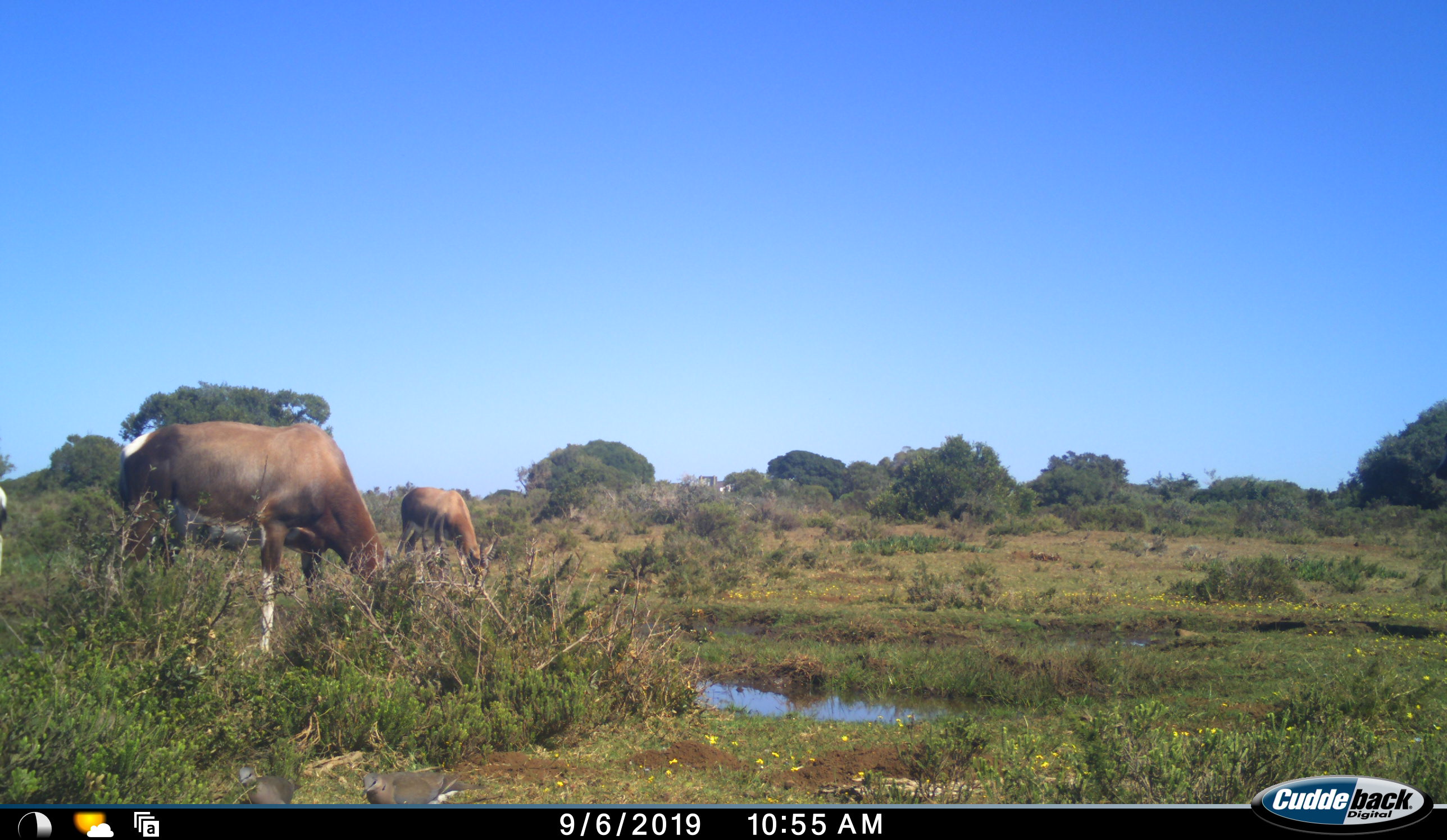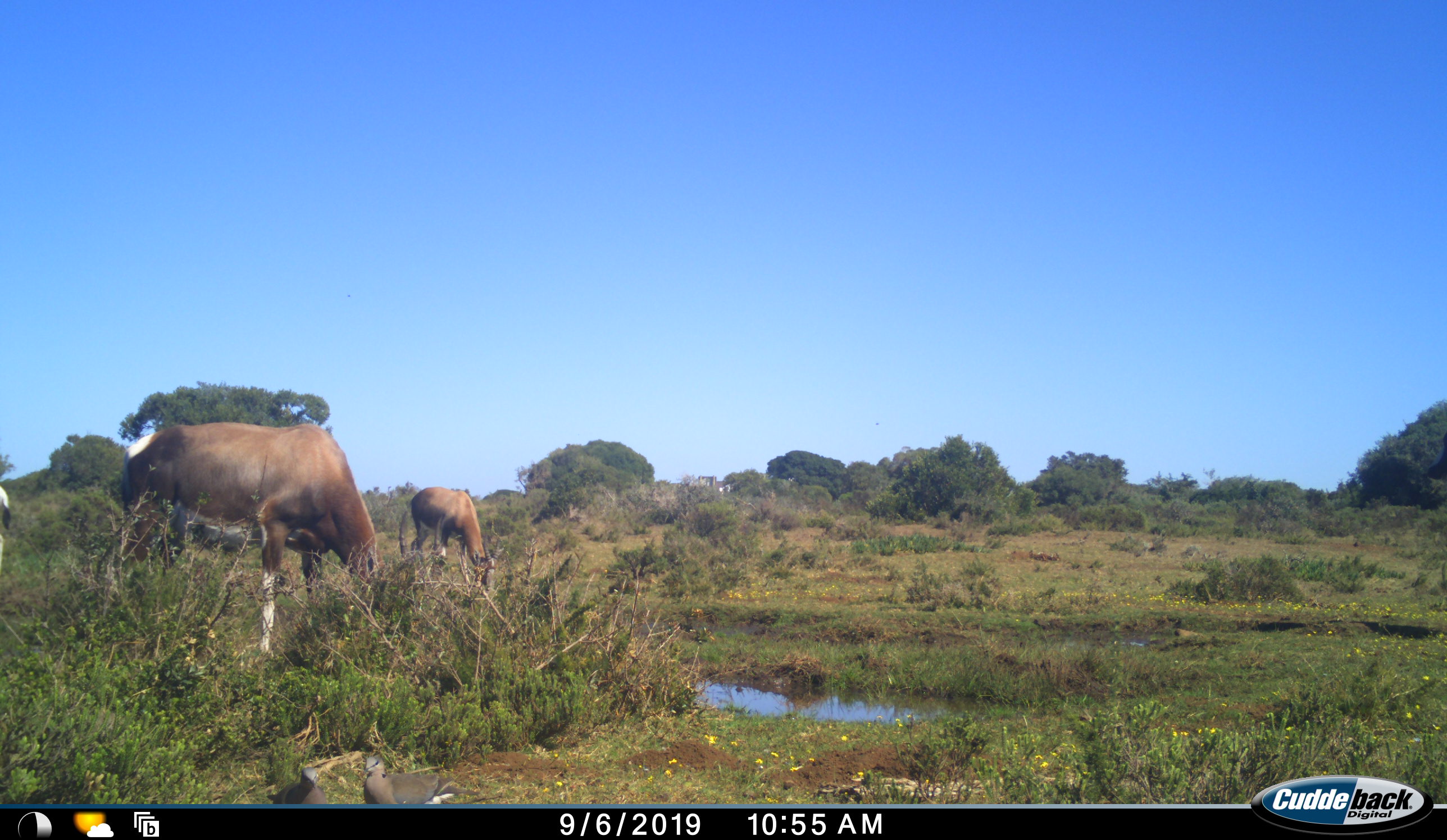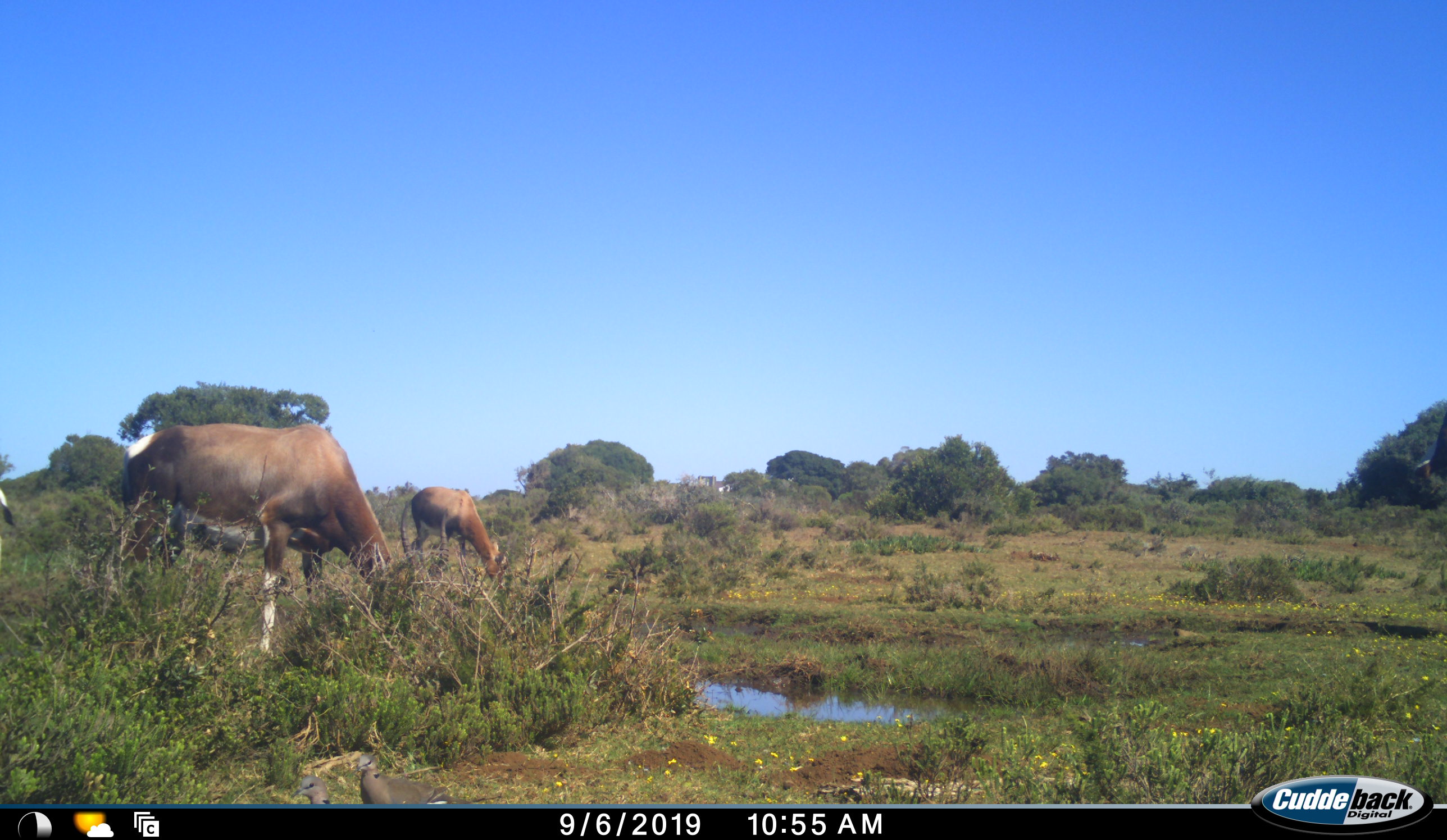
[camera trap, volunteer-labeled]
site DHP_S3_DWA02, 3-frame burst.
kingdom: Animalia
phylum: Chordata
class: Mammalia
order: Artiodactyla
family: Bovidae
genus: Damaliscus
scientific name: Damaliscus pygargus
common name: bontebok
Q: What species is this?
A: Bontebok (Damaliscus pygargus).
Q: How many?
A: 2.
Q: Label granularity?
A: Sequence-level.